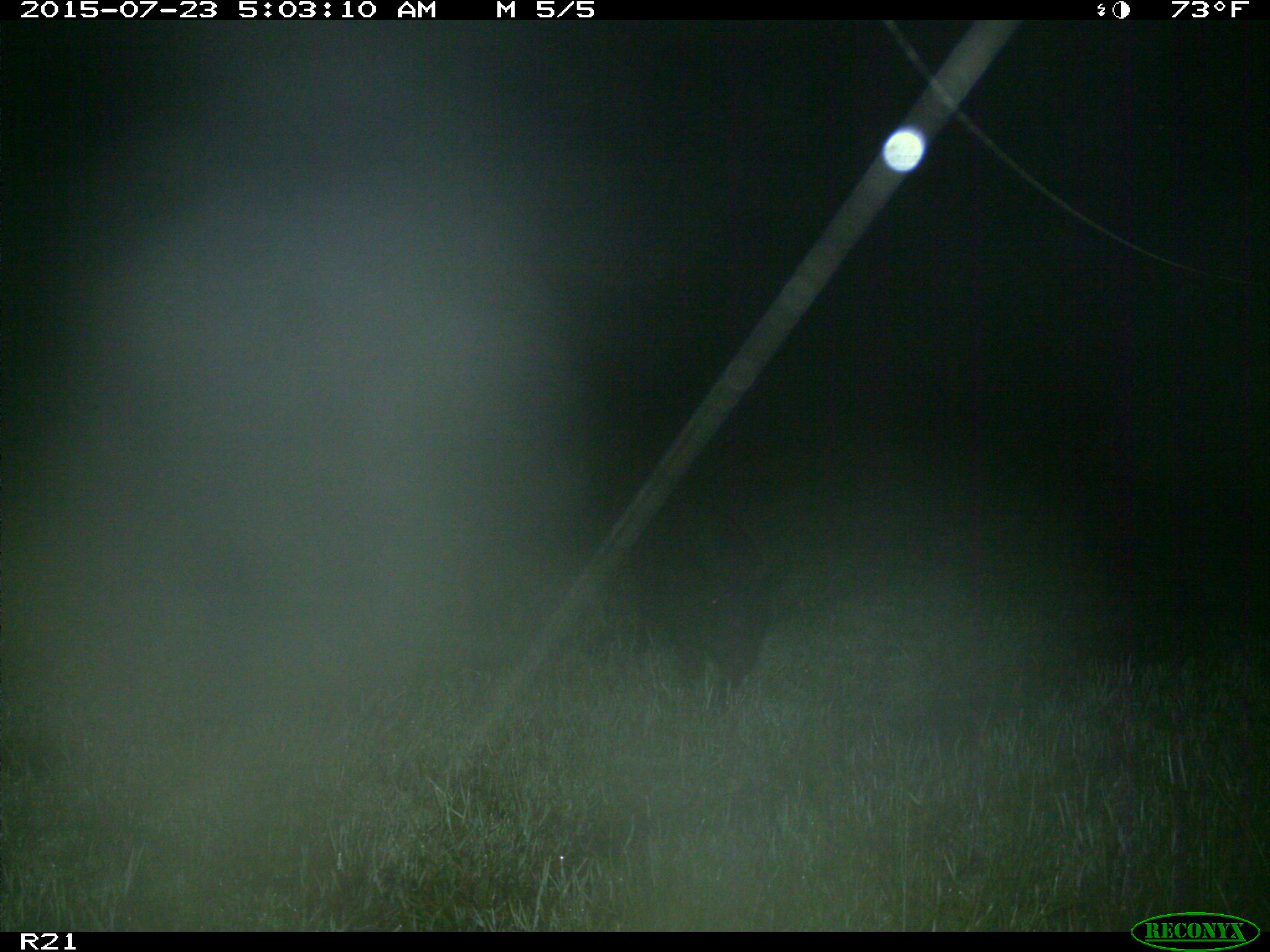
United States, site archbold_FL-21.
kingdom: Animalia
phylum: Chordata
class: Mammalia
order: Artiodactyla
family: Suidae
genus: Sus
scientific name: Sus scrofa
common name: wild boar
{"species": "Sus scrofa (wild boar)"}